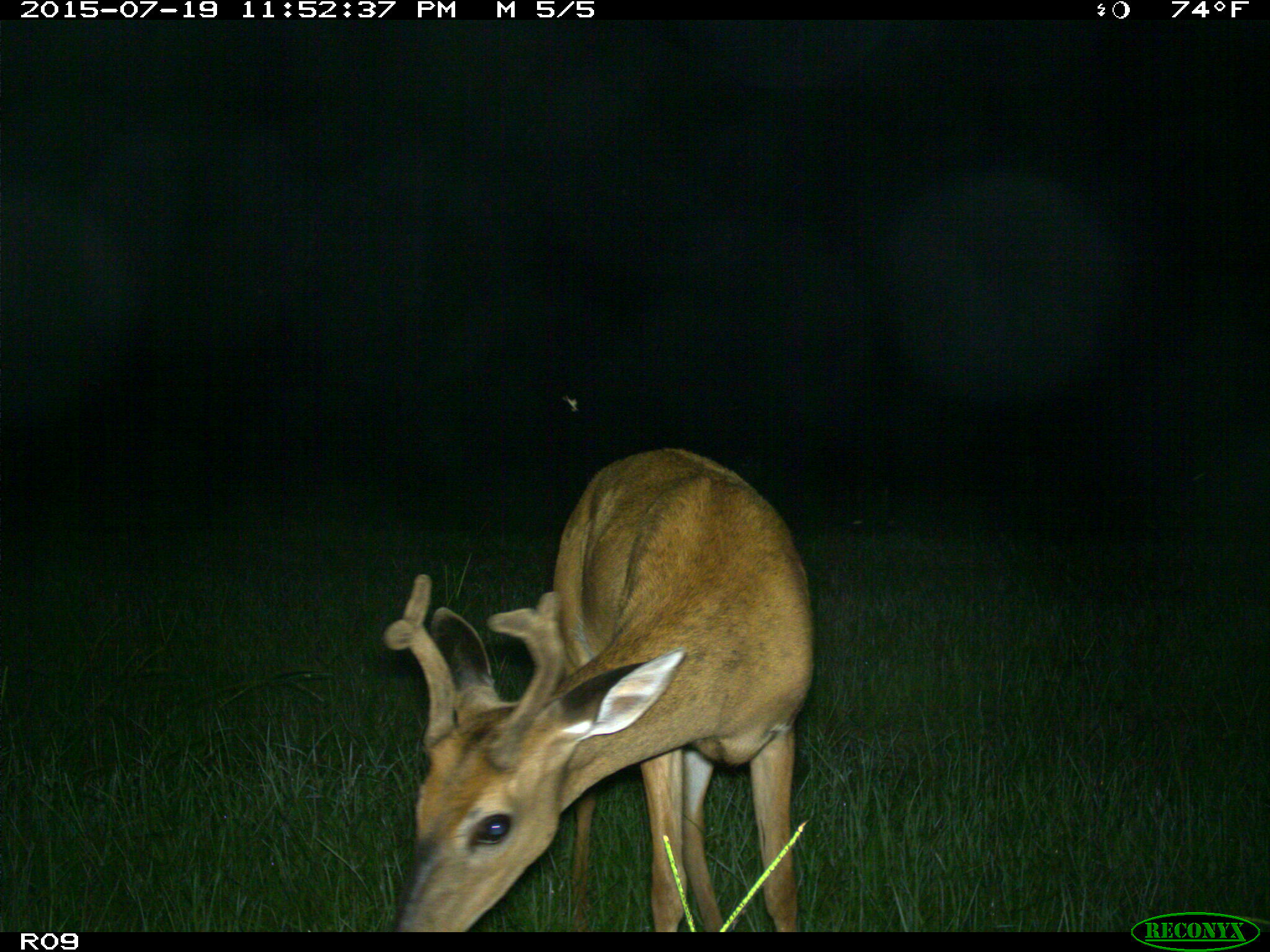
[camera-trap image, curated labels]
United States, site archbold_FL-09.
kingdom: Animalia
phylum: Chordata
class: Mammalia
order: Artiodactyla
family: Cervidae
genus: Odocoileus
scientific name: Odocoileus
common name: deer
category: unidentified deer